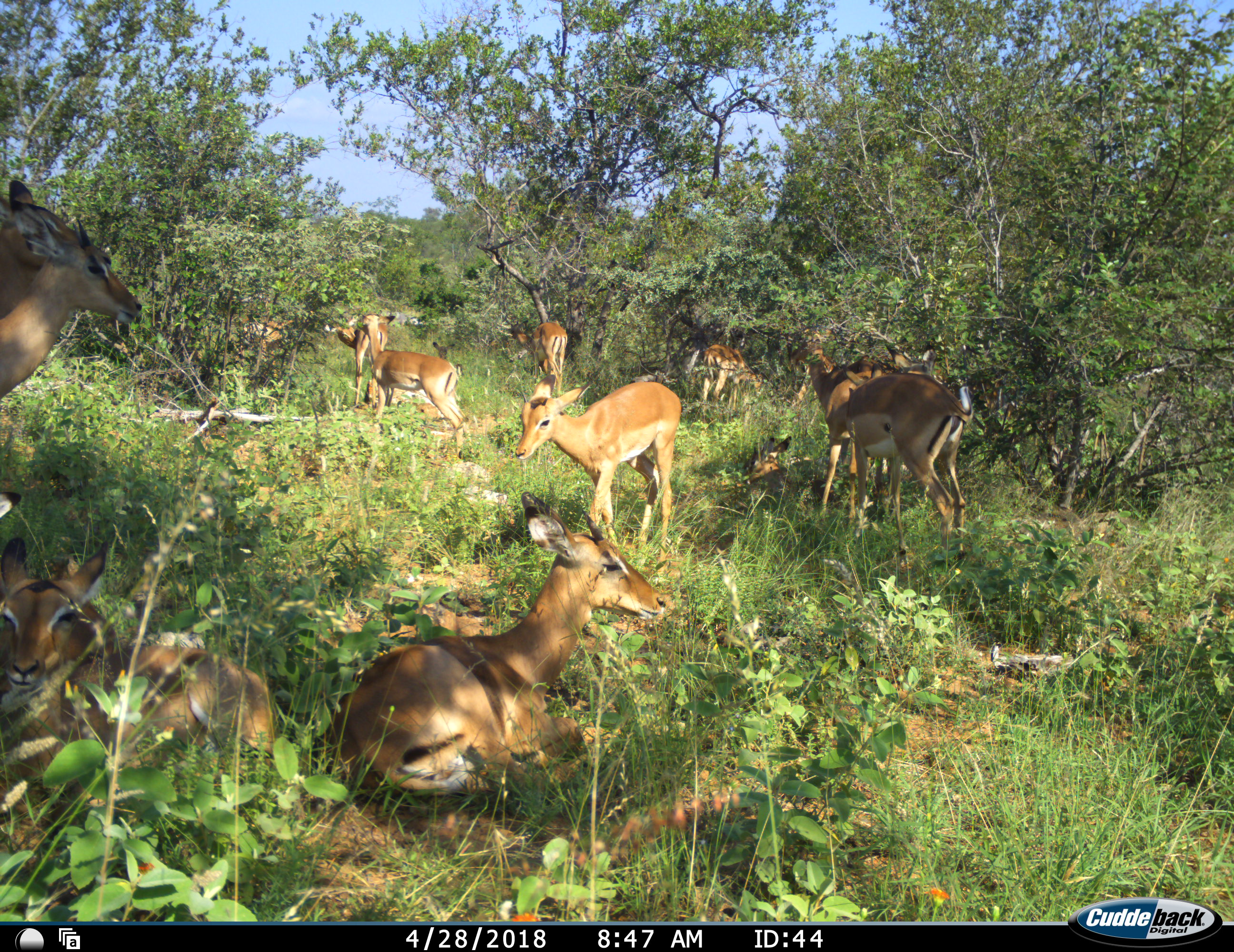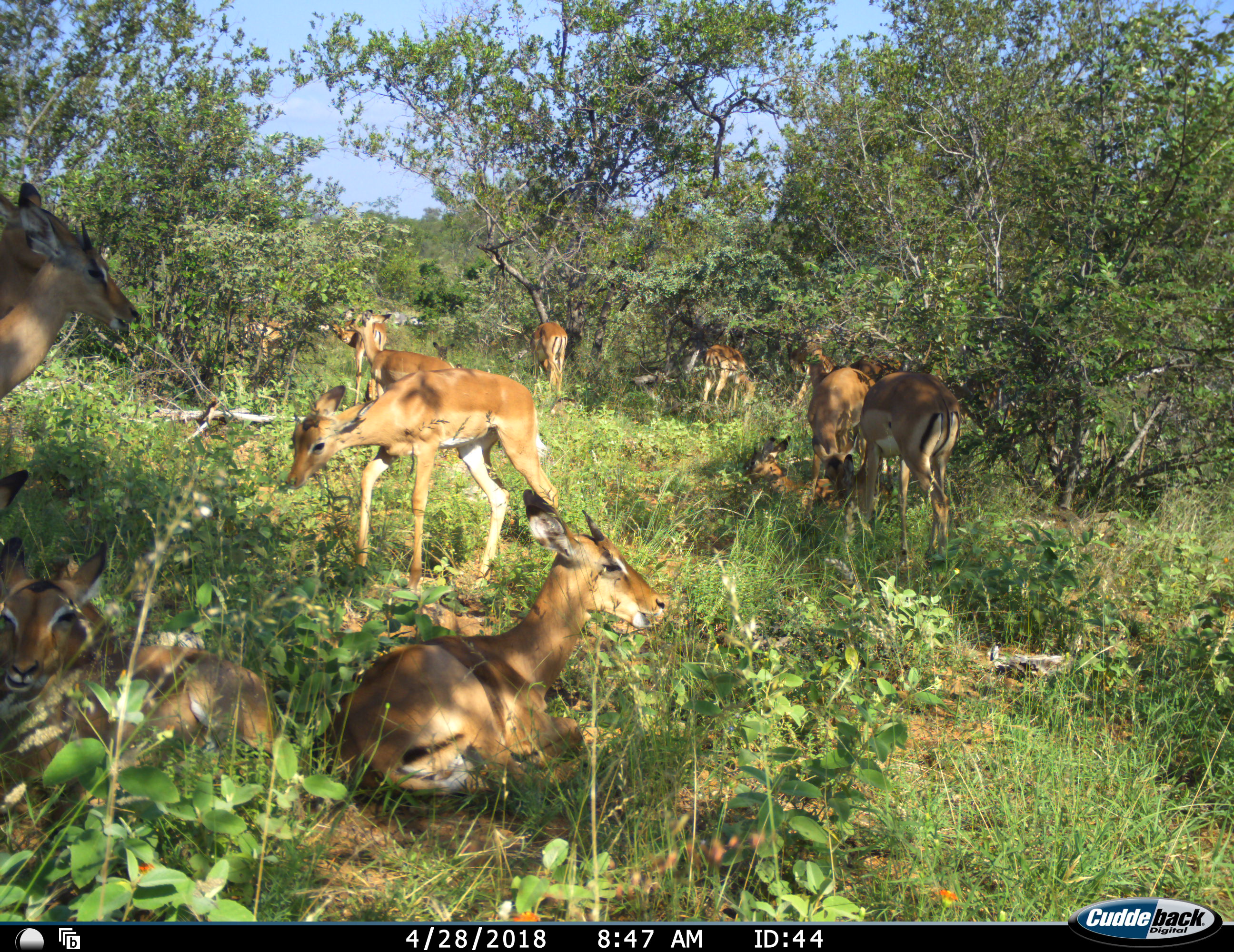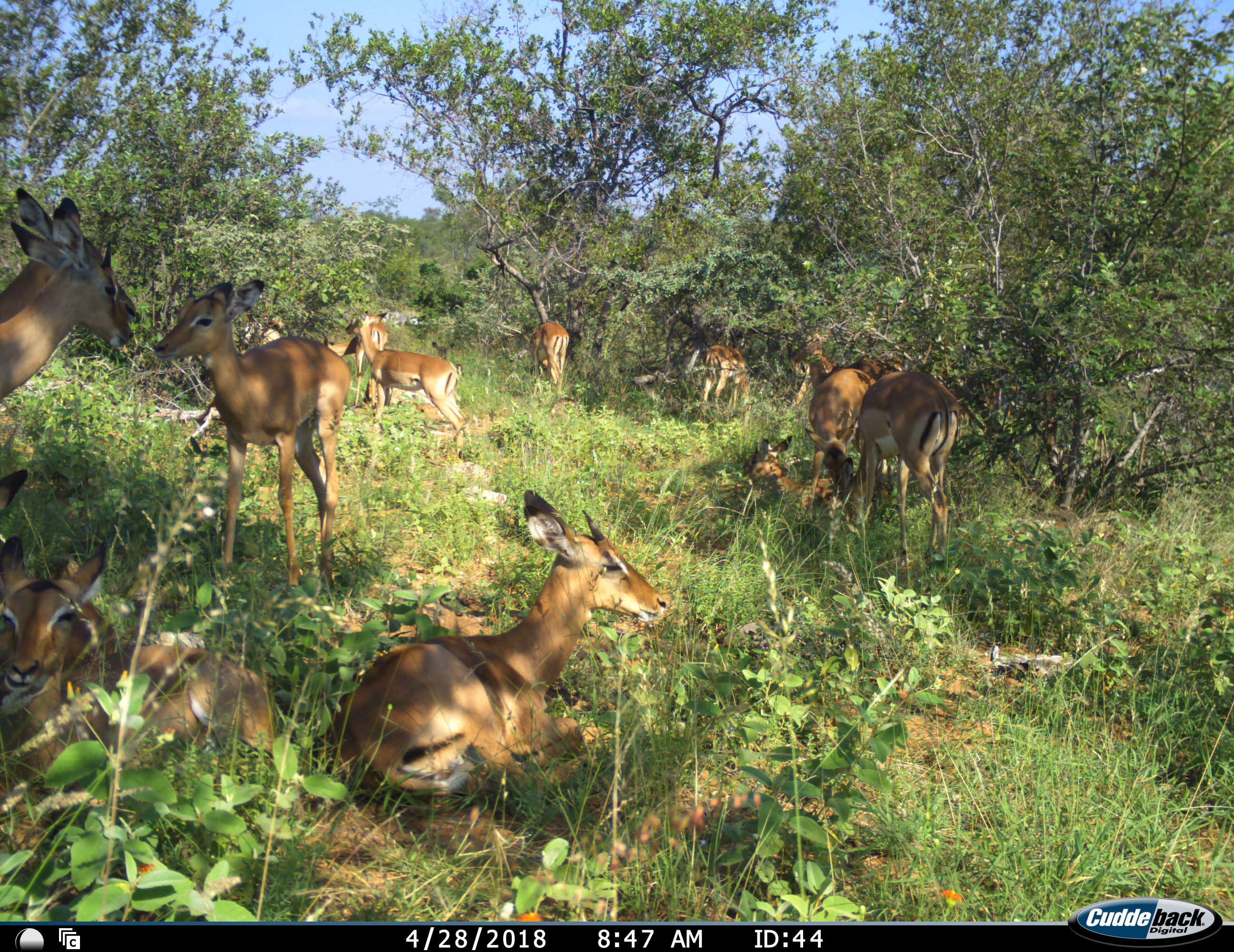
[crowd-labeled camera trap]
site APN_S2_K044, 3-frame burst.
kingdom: Animalia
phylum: Chordata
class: Mammalia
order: Artiodactyla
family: Bovidae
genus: Aepyceros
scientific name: Aepyceros melampus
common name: impala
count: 11-50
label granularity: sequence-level